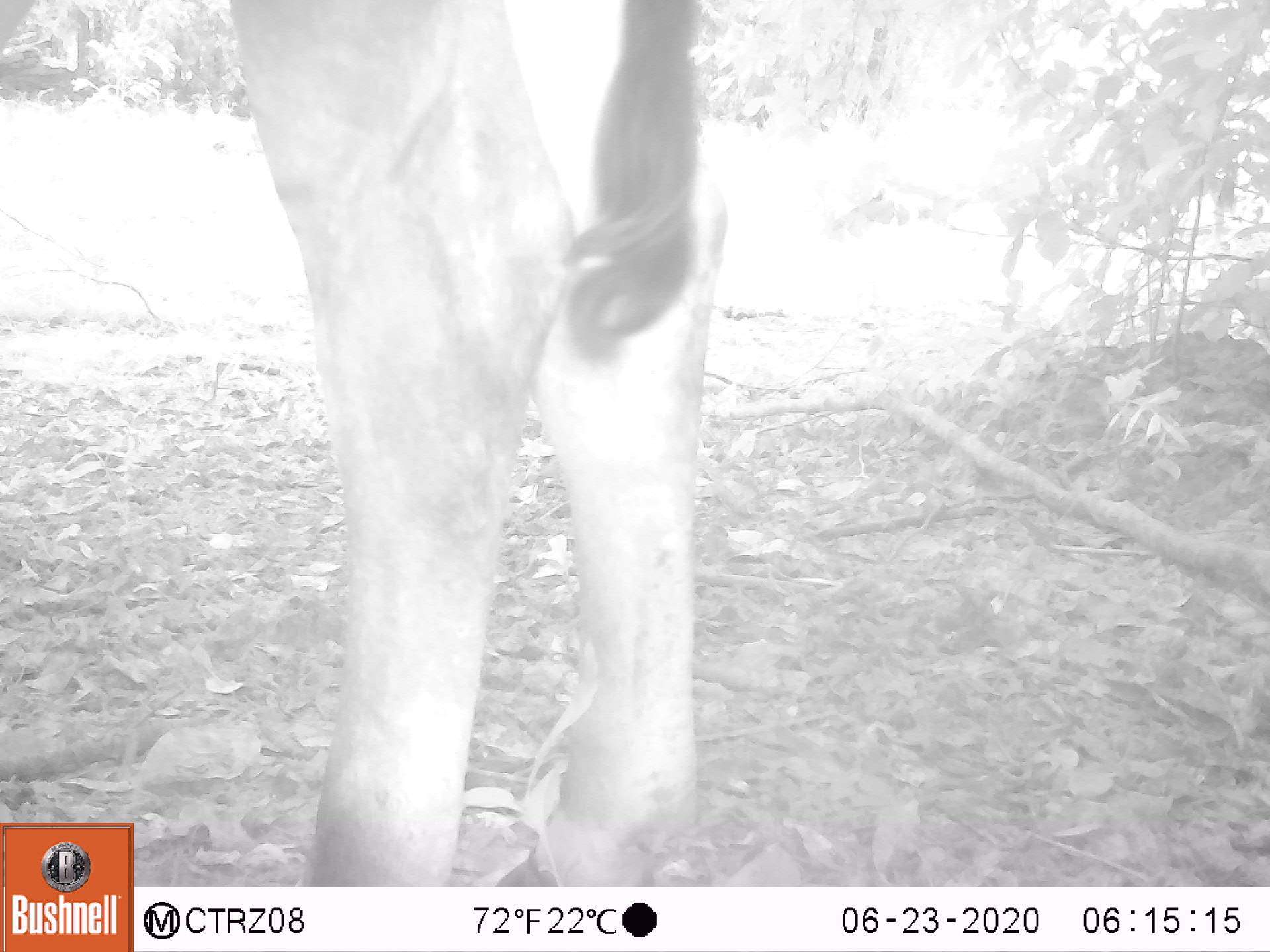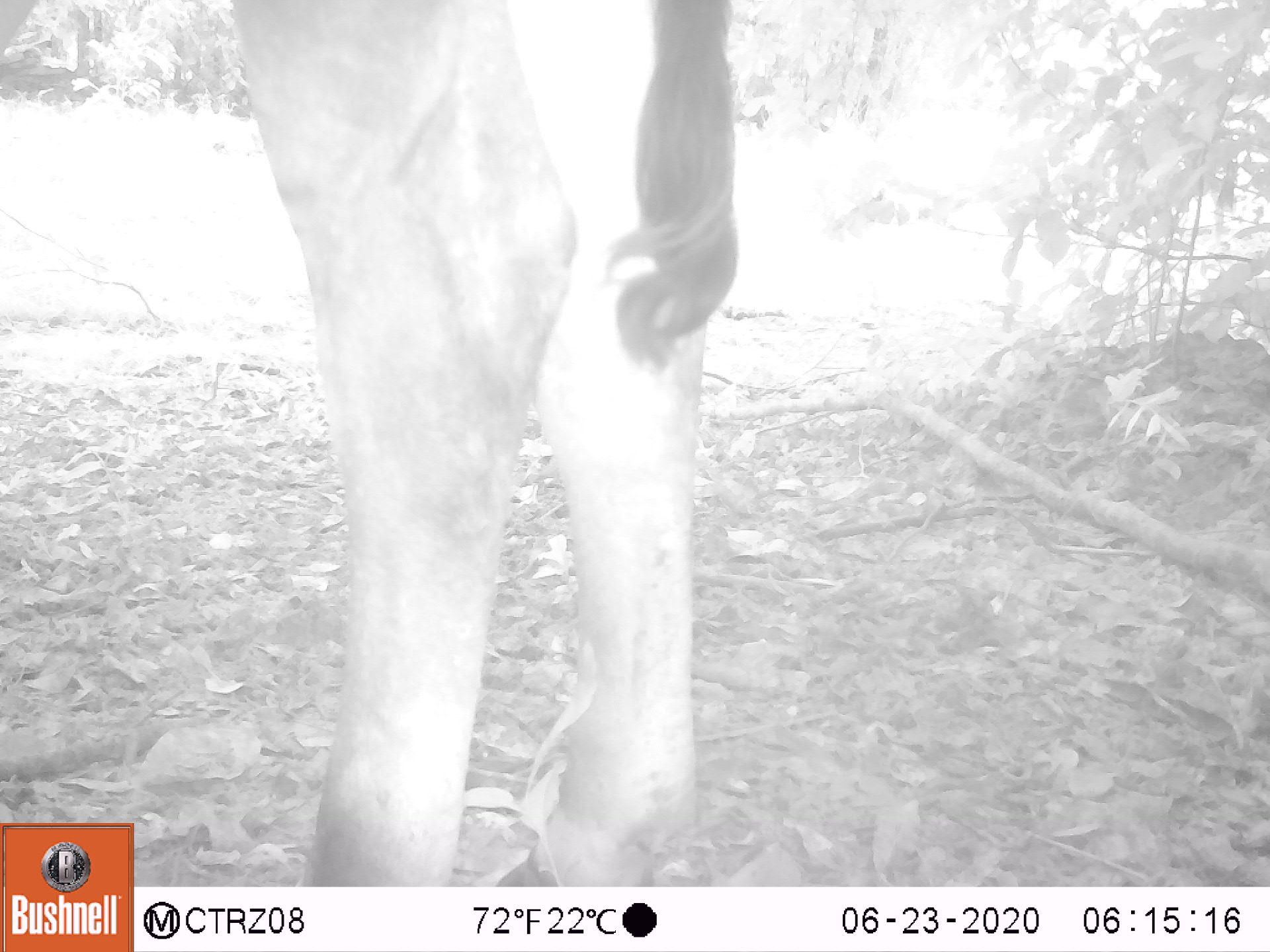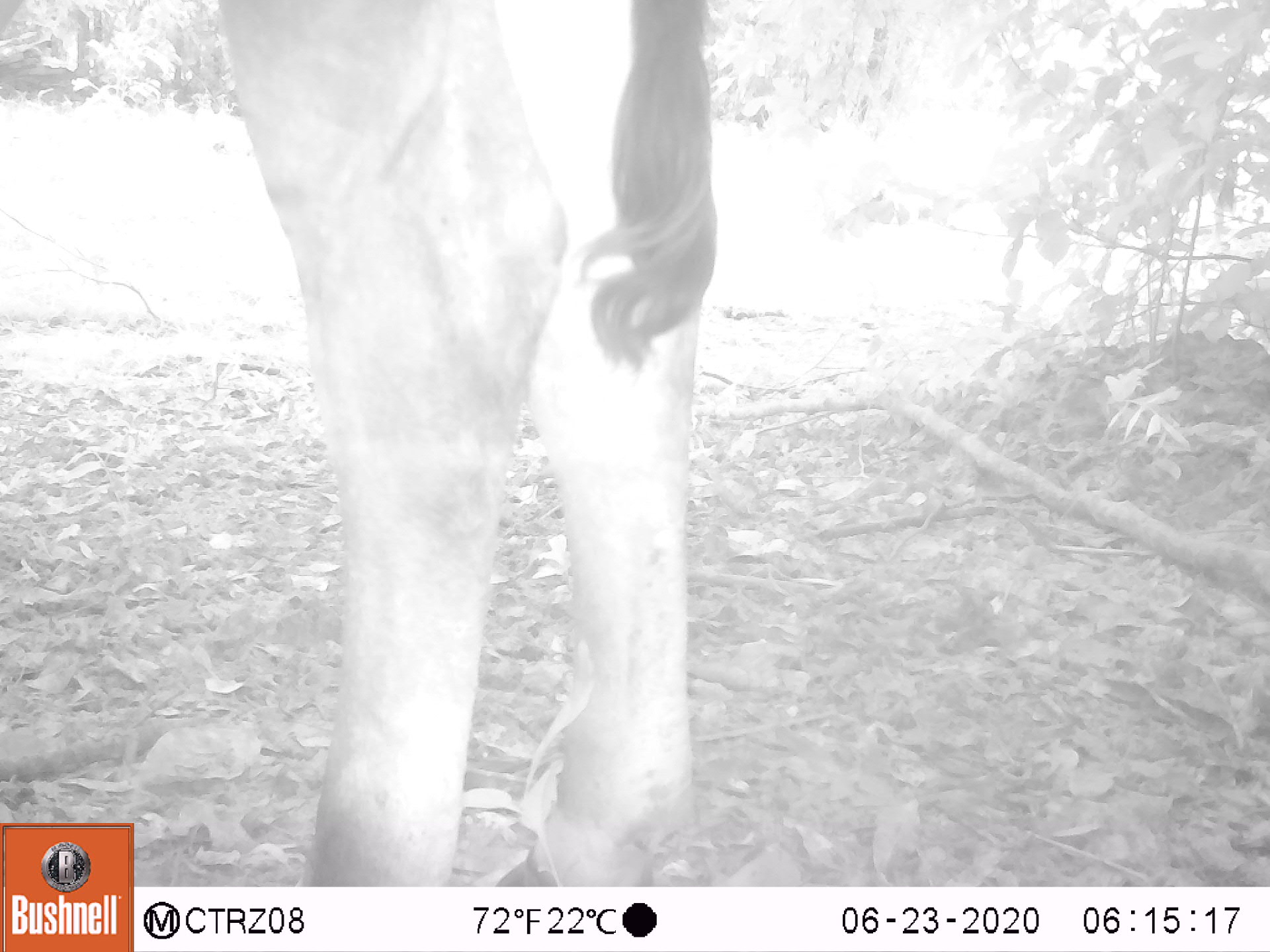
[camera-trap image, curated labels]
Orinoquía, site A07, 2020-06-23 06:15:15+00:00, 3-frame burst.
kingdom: Animalia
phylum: Chordata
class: Mammalia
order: Artiodactyla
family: Bovidae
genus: Bos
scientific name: Bos taurus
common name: cow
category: cattle